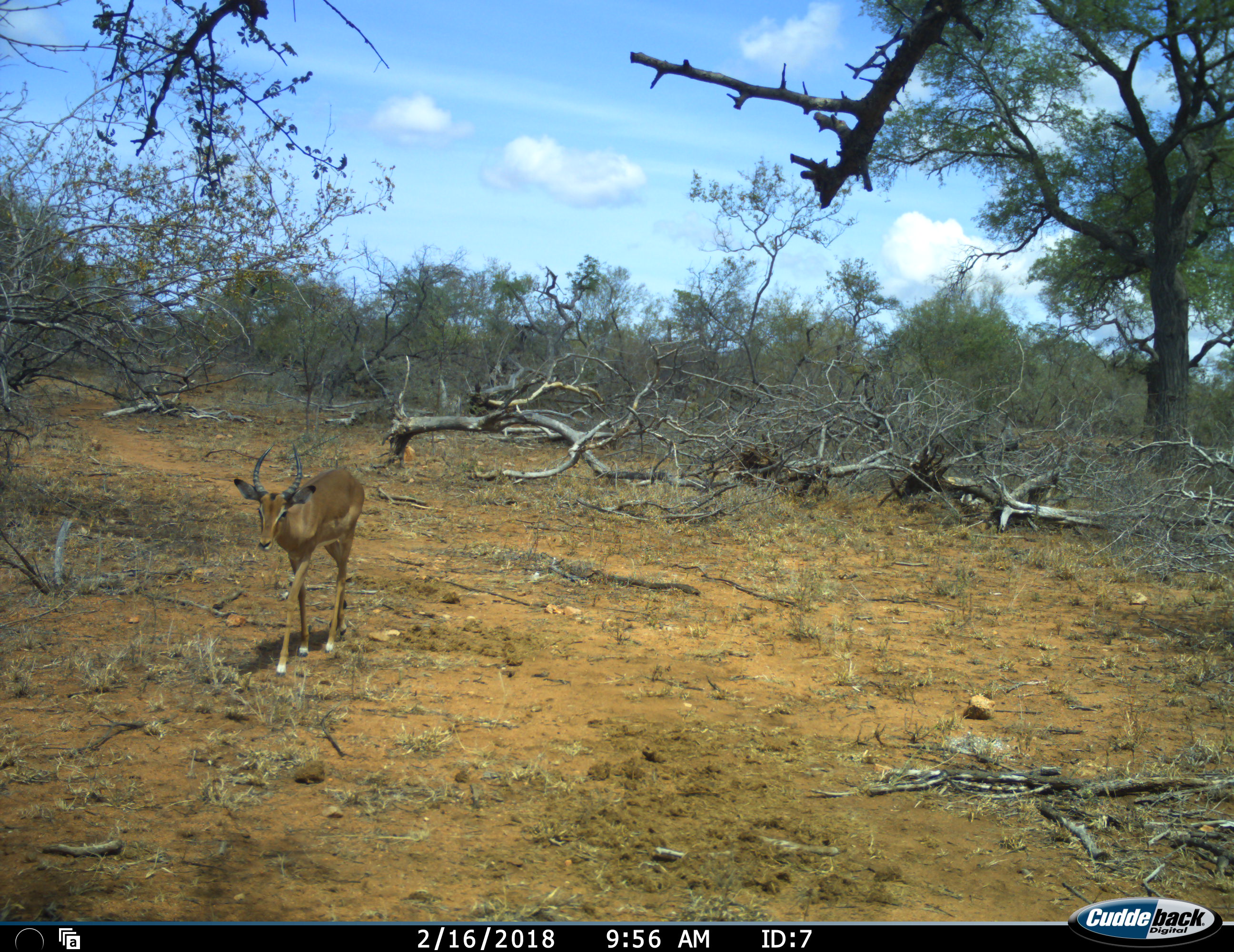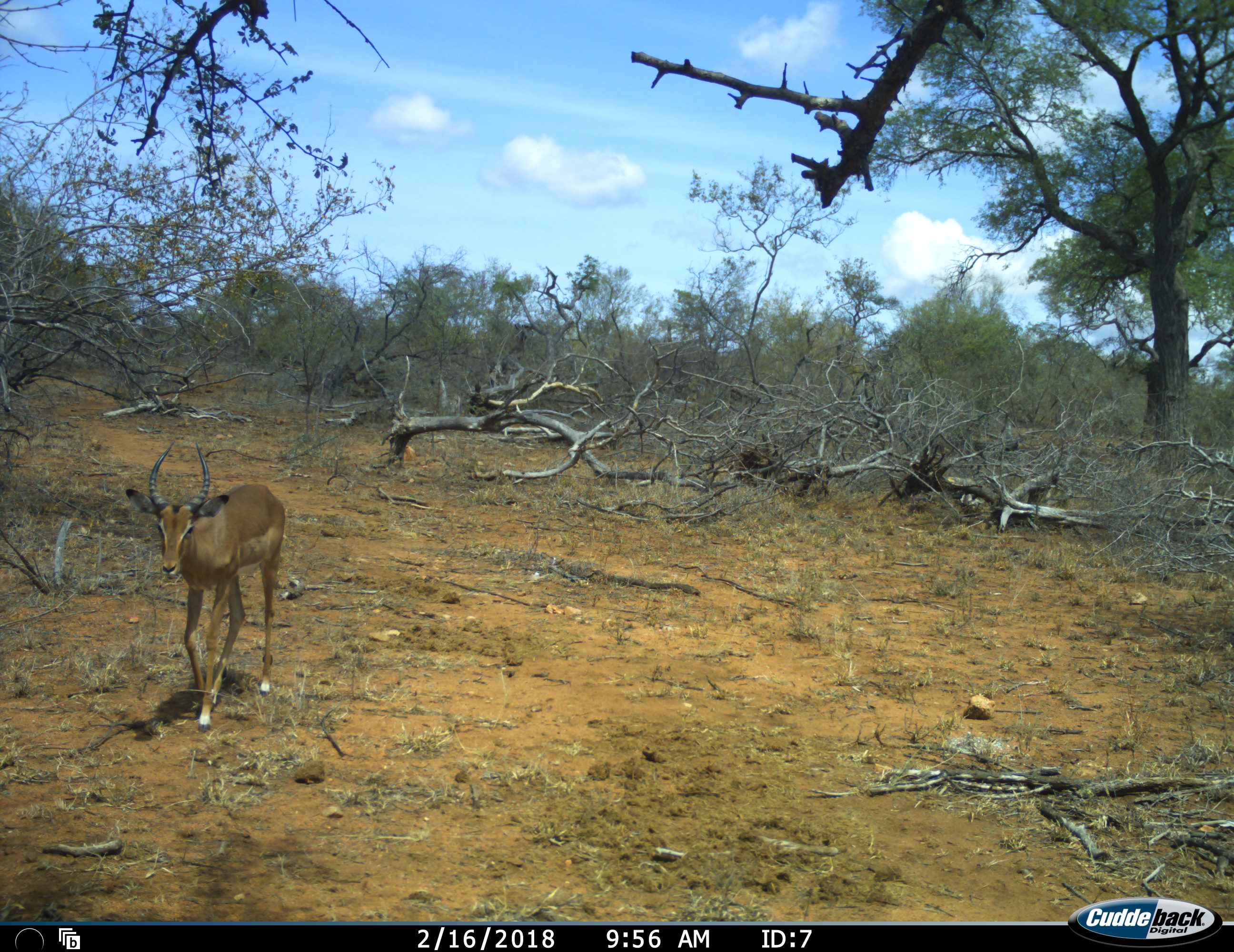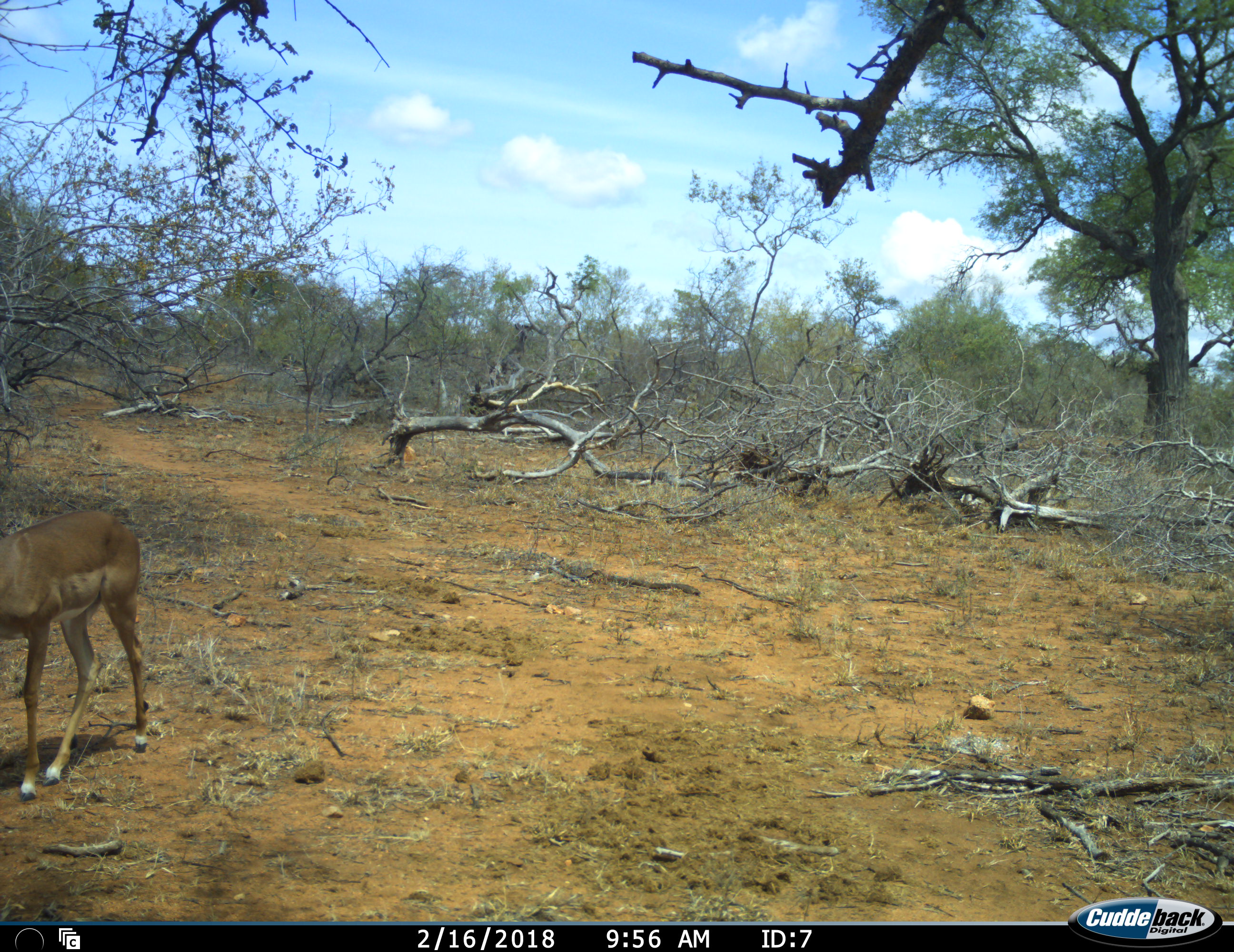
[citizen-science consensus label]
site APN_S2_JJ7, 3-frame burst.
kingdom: Animalia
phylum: Chordata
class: Mammalia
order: Artiodactyla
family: Bovidae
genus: Aepyceros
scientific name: Aepyceros melampus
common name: impala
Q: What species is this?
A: Impala (Aepyceros melampus).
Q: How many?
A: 1.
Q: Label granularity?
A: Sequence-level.